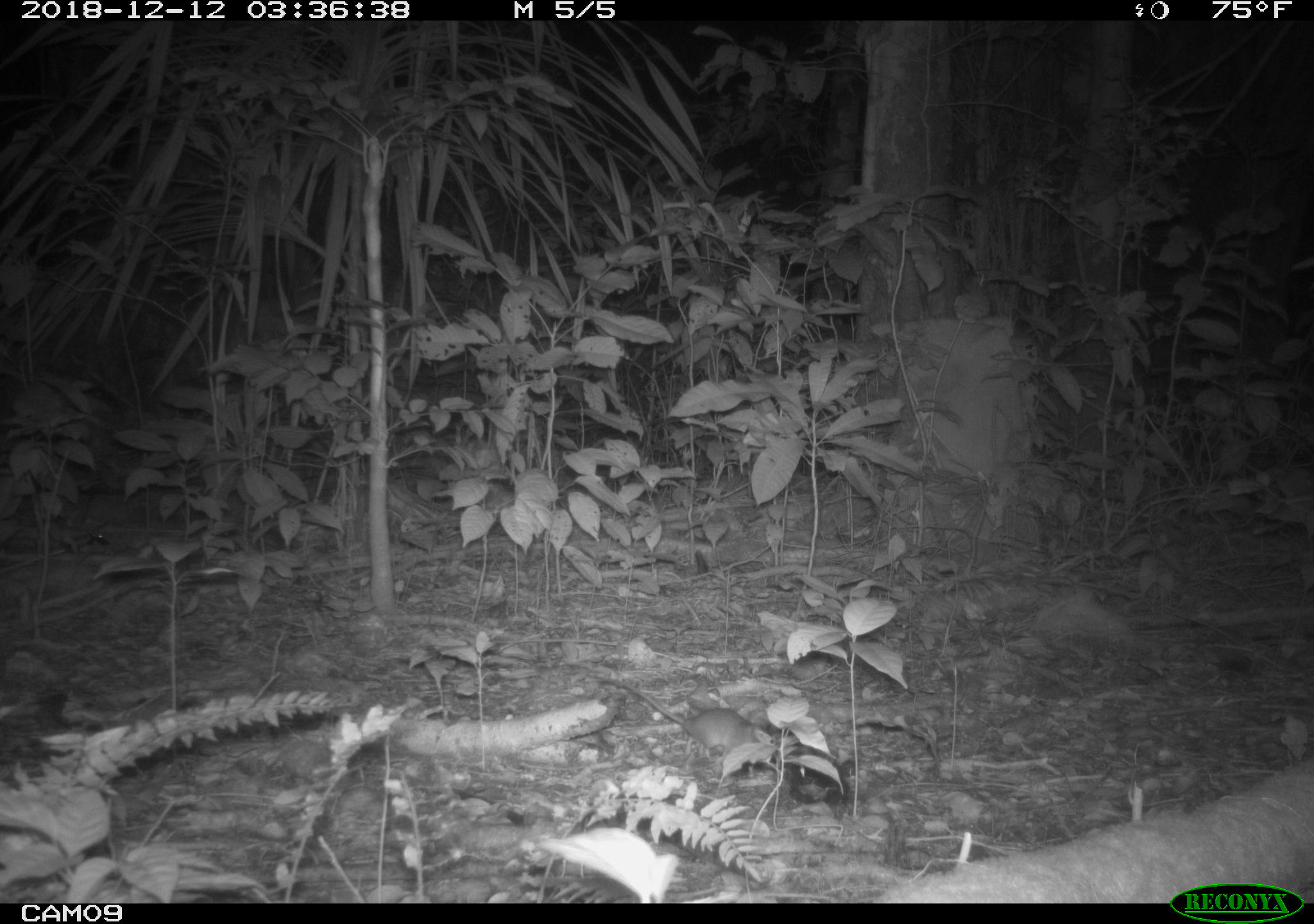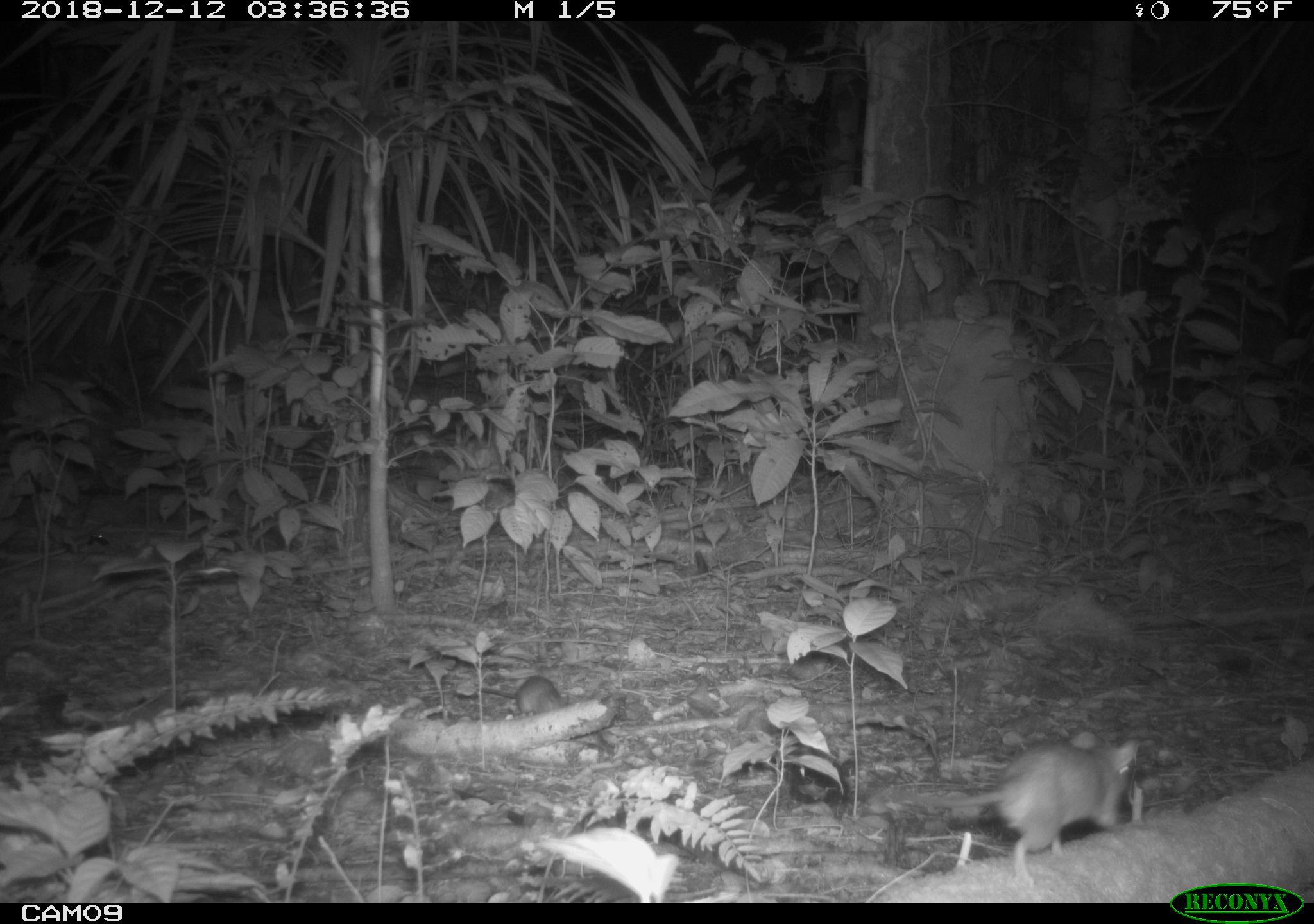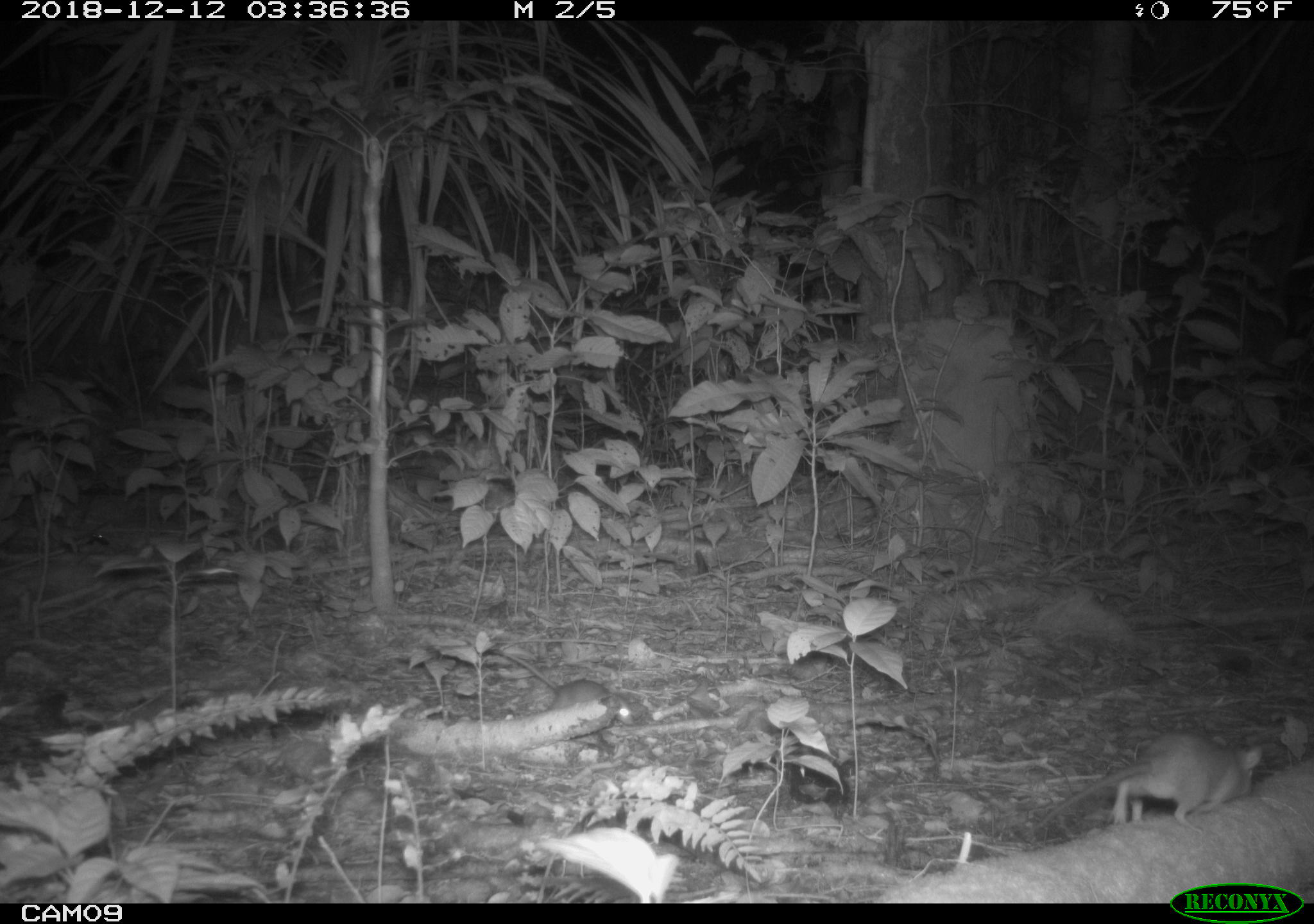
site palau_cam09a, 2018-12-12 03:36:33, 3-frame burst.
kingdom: Animalia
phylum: Chordata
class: Mammalia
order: Rodentia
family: Muridae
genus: Rattus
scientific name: Rattus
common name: rat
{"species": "rat (Rattus)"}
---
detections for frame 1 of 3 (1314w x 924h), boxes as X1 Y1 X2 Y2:
rat: 589 665 769 779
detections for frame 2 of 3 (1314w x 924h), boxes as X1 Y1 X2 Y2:
rat: 863 734 1143 889; 483 674 562 712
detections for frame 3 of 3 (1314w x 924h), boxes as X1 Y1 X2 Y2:
rat: 1057 730 1268 831; 494 647 655 730